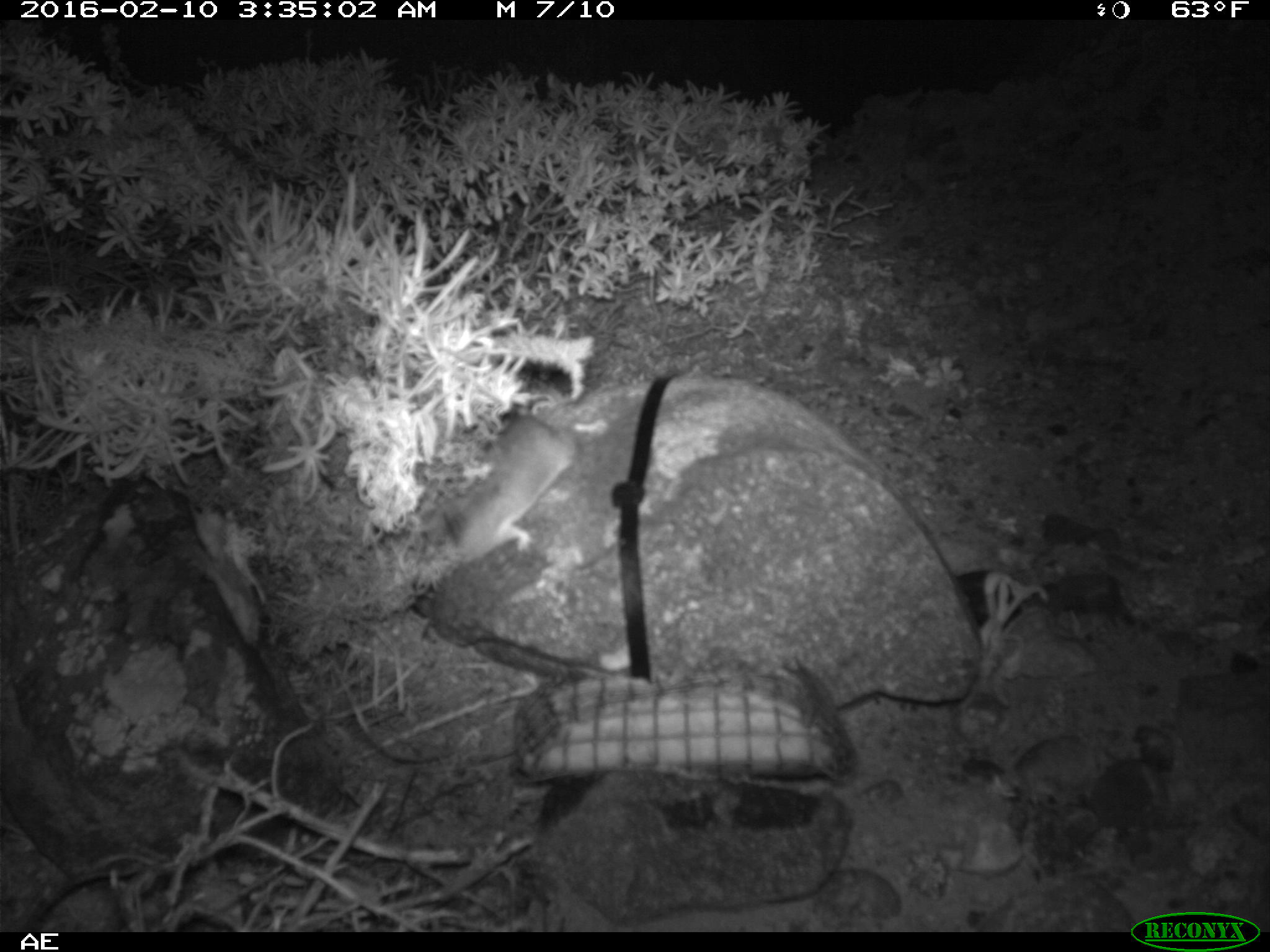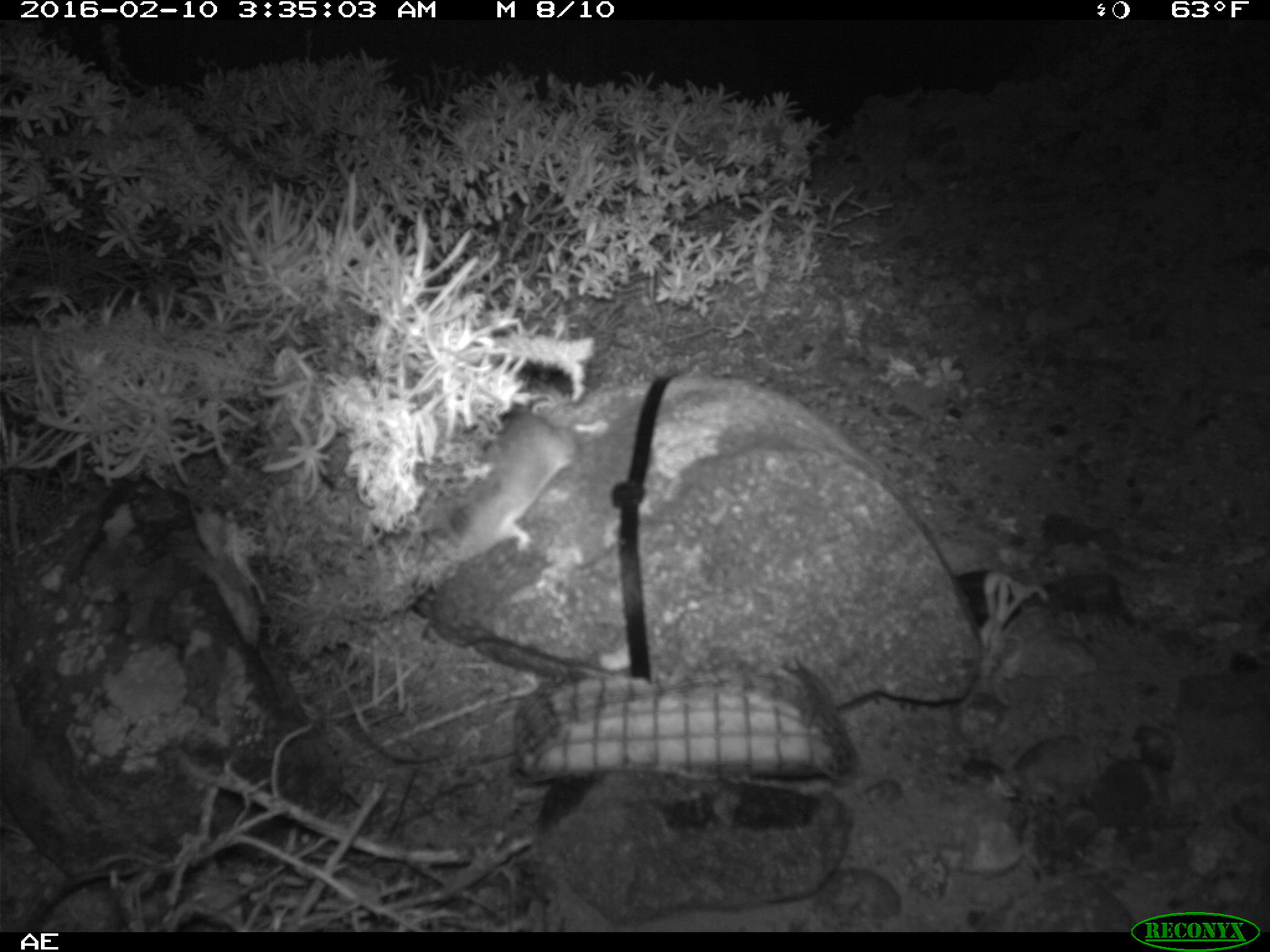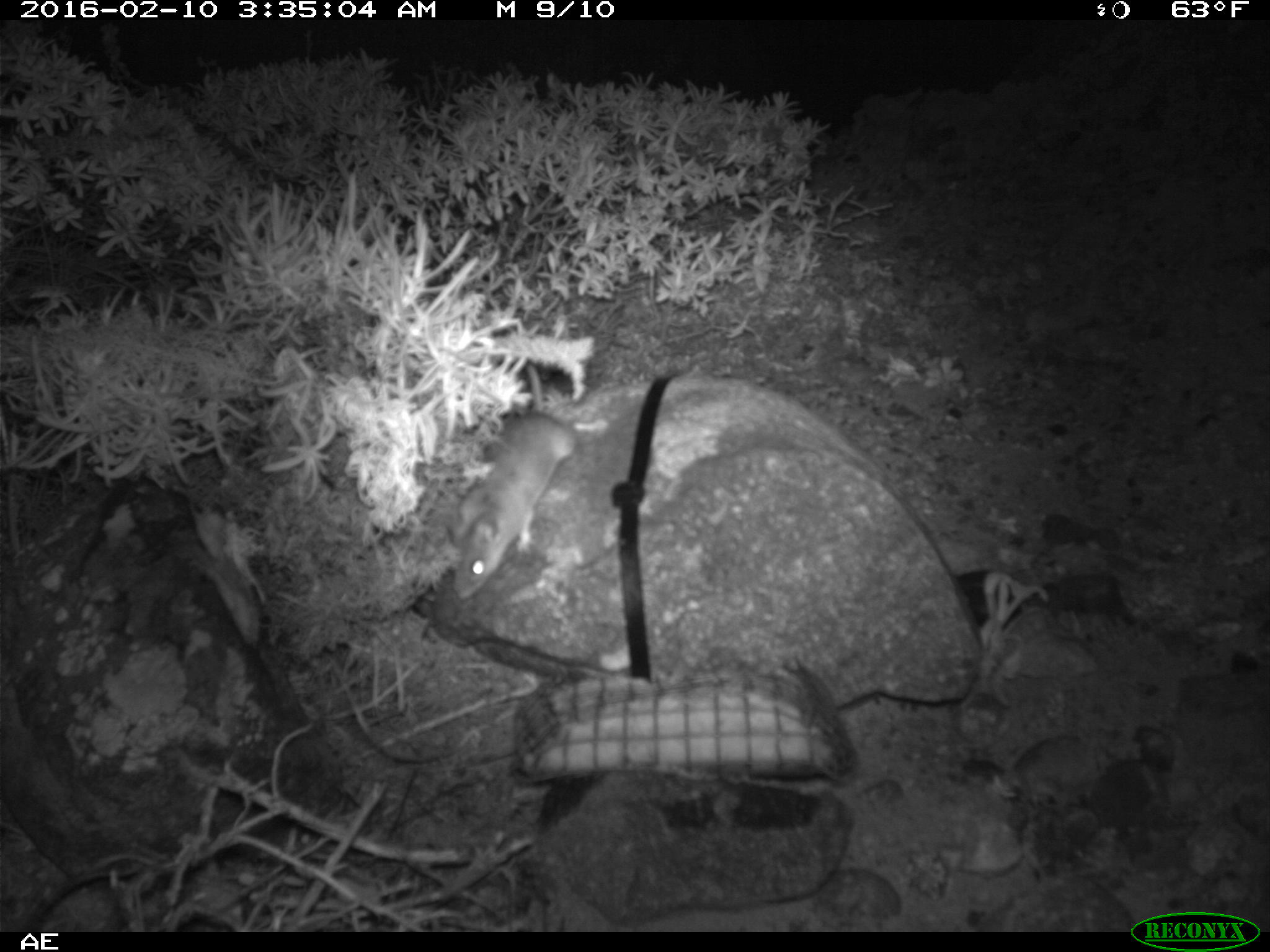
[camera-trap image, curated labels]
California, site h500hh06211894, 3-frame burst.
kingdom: Animalia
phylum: Chordata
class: Mammalia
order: Rodentia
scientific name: Rodentia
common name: rodent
Rodent (Rodentia).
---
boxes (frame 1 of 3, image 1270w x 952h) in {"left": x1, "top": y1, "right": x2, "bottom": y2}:
rodent: {"left": 430, "top": 396, "right": 609, "bottom": 562}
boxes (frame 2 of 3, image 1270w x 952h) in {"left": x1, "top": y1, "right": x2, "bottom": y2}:
rodent: {"left": 427, "top": 406, "right": 609, "bottom": 562}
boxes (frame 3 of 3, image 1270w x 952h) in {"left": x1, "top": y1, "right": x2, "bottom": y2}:
rodent: {"left": 468, "top": 360, "right": 575, "bottom": 602}